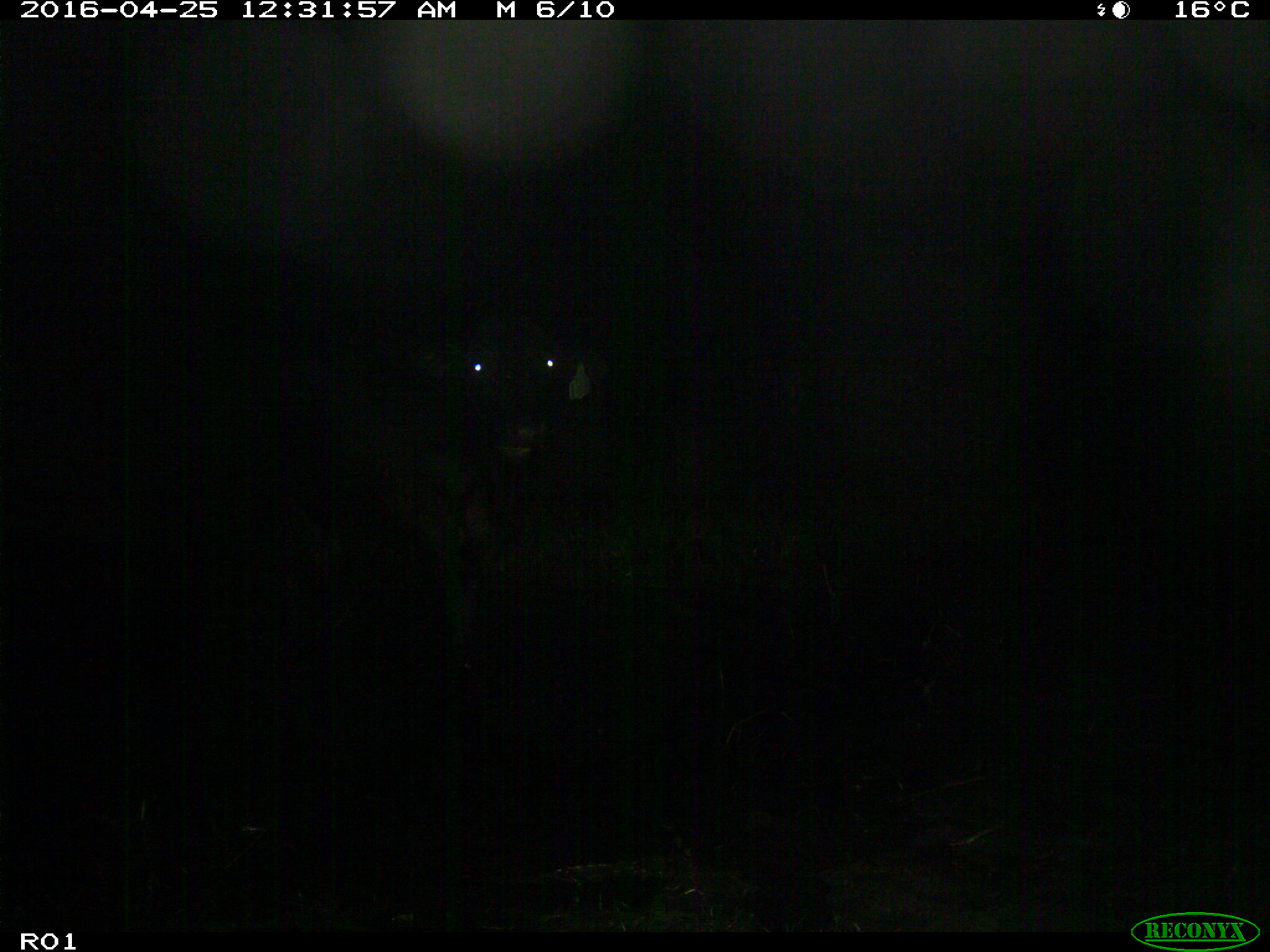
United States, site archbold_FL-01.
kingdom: Animalia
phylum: Chordata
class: Mammalia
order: Artiodactyla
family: Bovidae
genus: Bos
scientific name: Bos taurus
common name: domestic cow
Bos taurus (domestic cow).